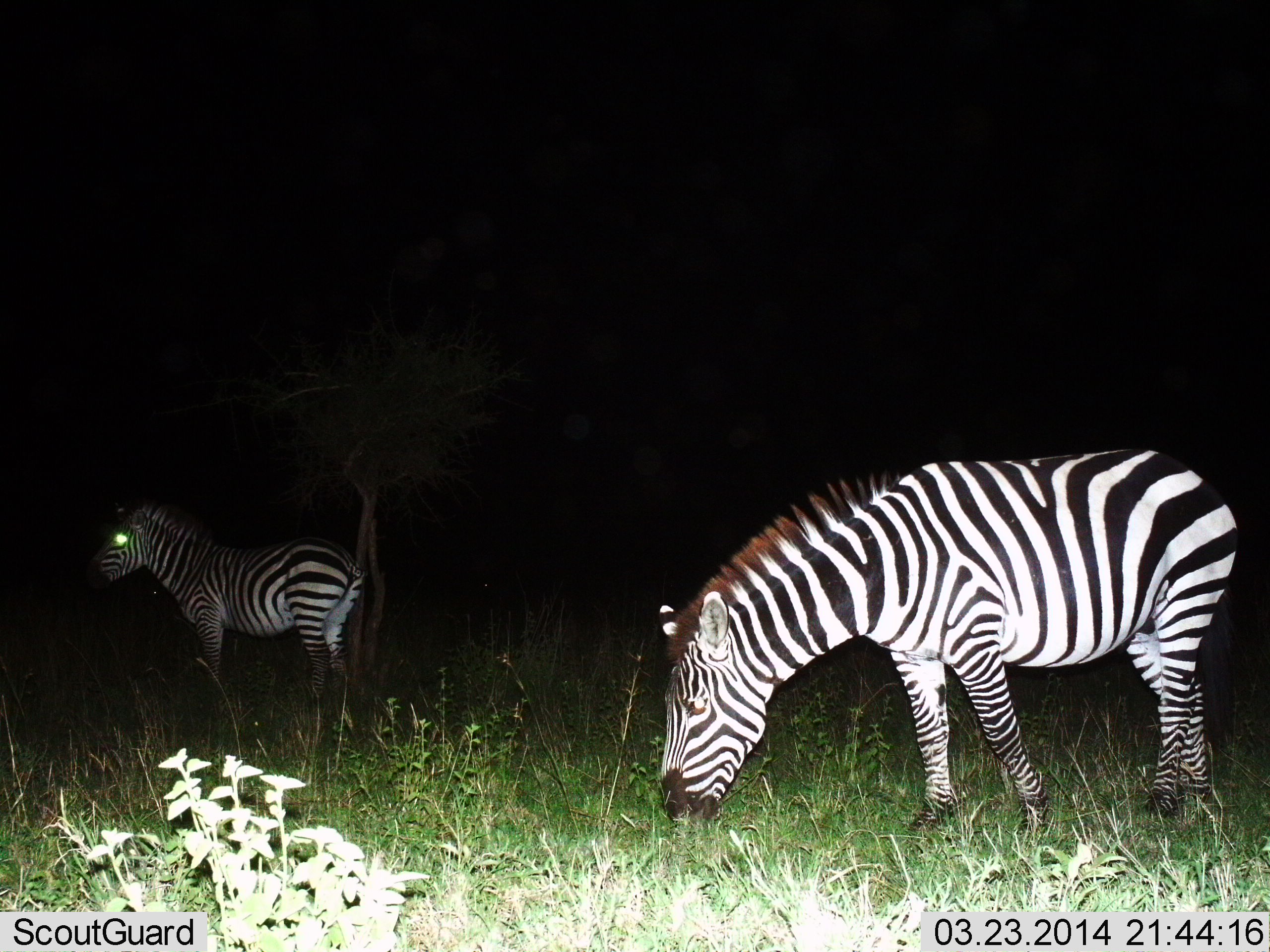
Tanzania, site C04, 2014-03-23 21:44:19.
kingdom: Animalia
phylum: Chordata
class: Mammalia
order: Perissodactyla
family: Equidae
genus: Equus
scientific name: Equus quagga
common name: plains zebra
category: zebra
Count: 2.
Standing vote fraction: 70%.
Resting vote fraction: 0%.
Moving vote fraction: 0%.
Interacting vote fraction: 0%.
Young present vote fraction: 10%.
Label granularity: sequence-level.